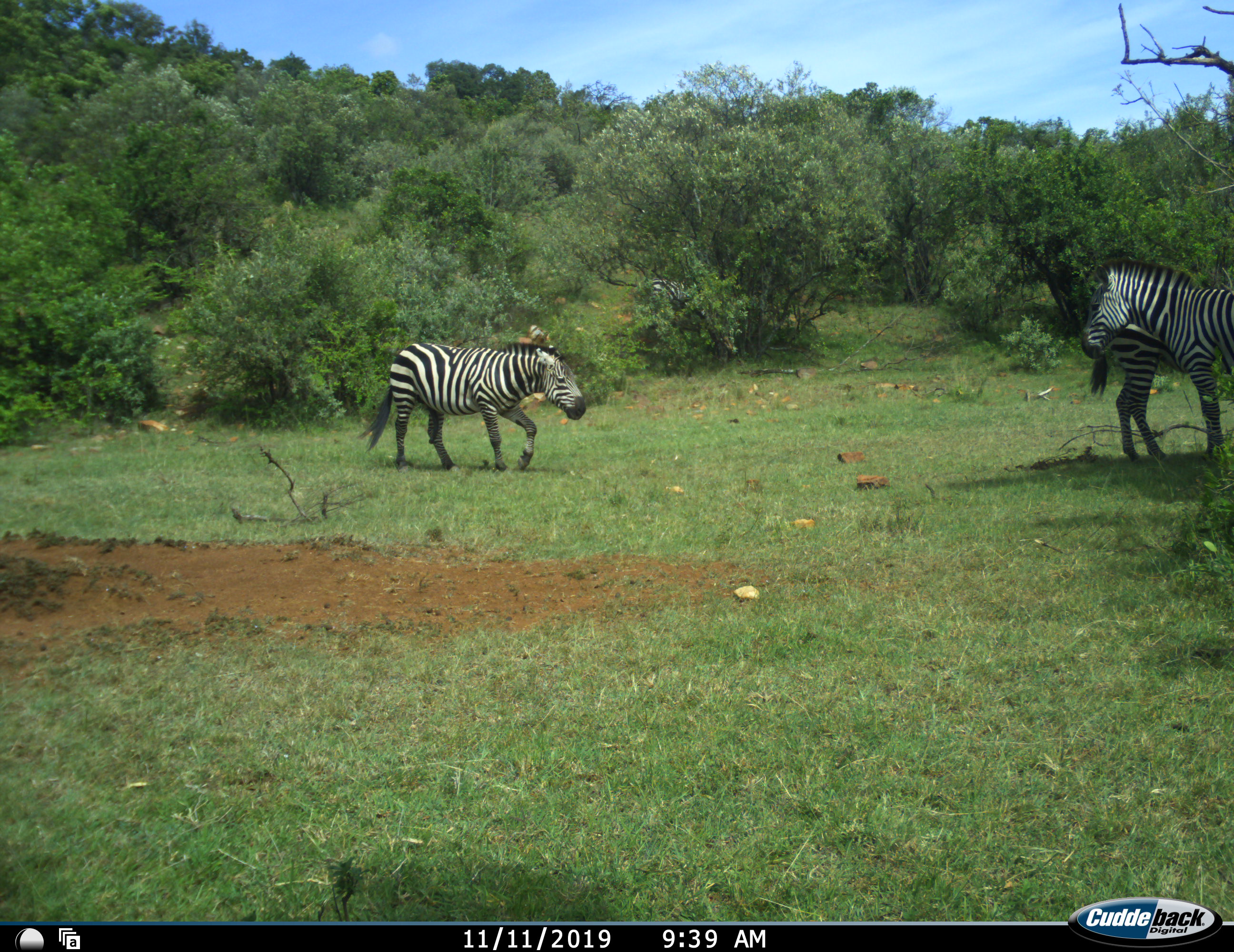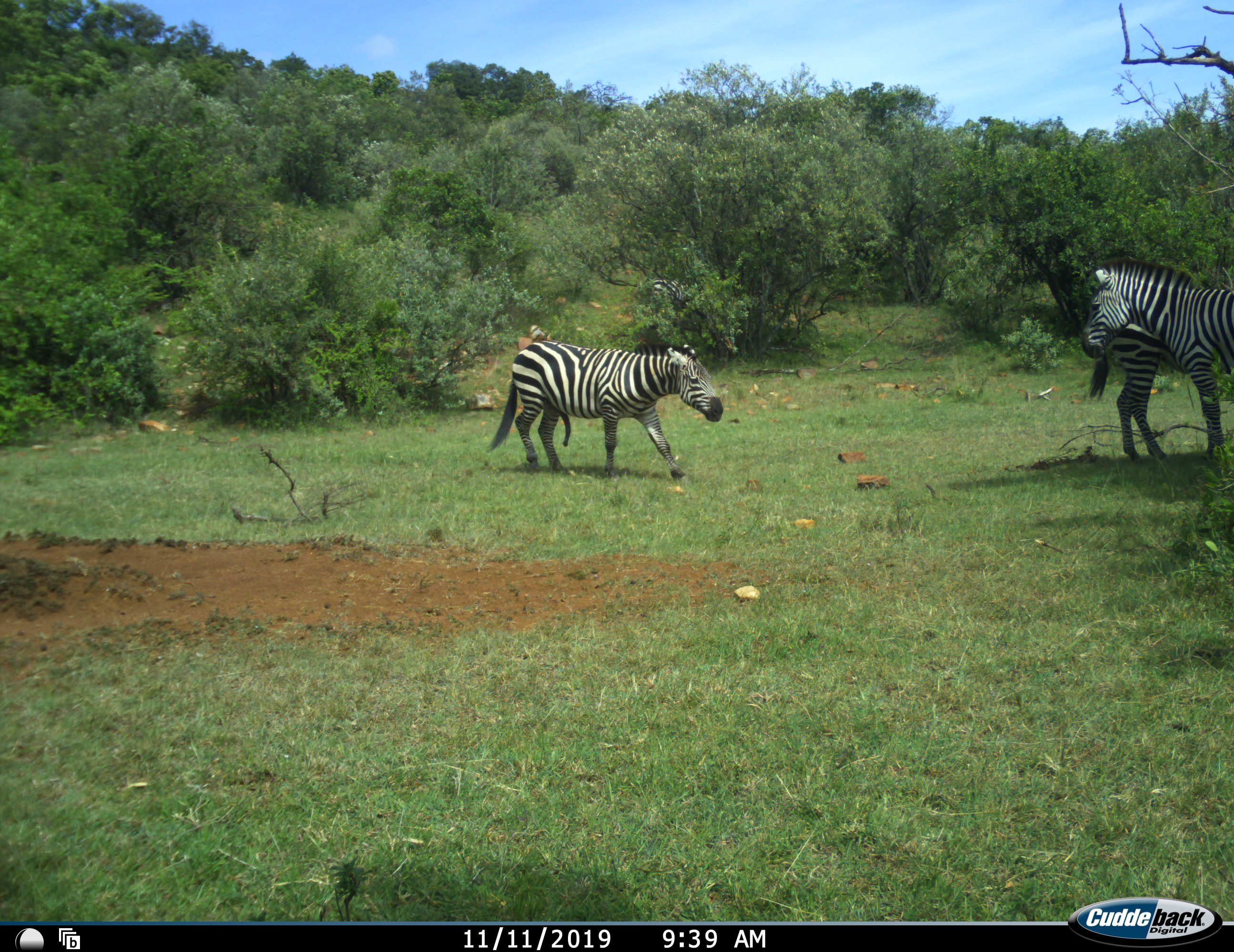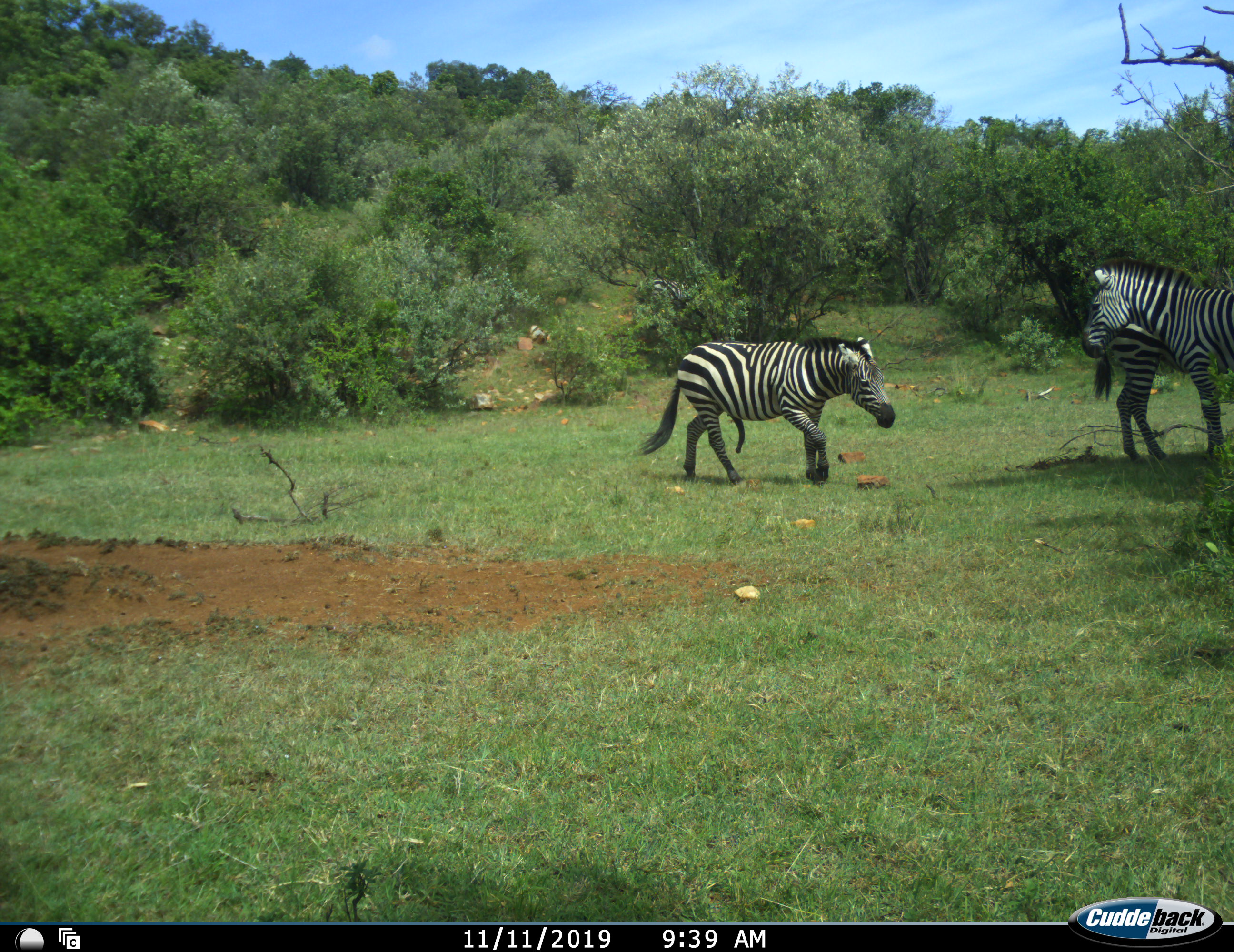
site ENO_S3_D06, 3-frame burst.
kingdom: Animalia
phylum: Chordata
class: Mammalia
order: Perissodactyla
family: Equidae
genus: Equus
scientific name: Equus quagga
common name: plains zebra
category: zebraplains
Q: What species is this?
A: Zebraplains (plains zebra) (Equus quagga).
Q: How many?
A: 3.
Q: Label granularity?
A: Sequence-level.